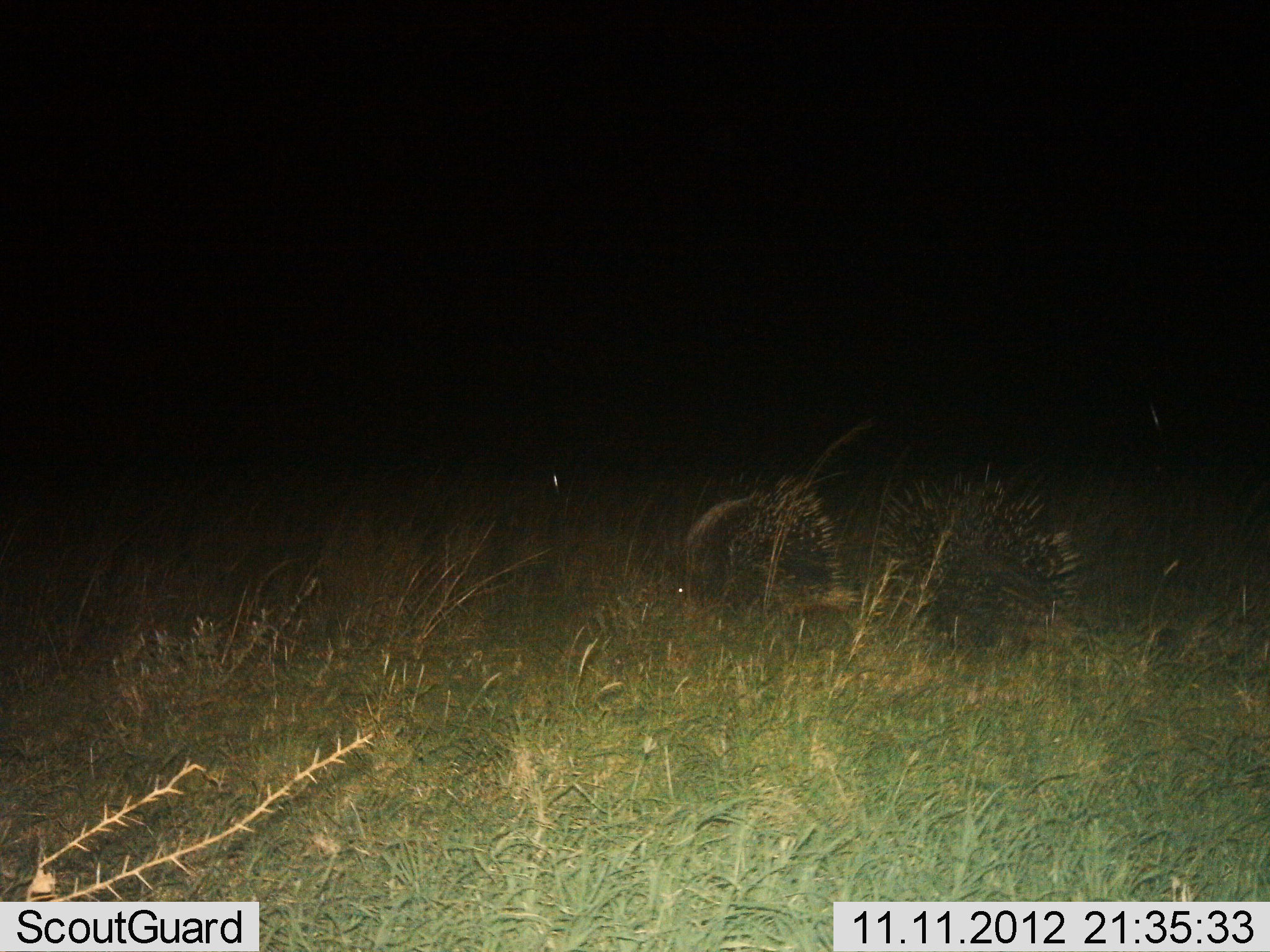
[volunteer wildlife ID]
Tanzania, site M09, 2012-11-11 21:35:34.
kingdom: Animalia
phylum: Chordata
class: Mammalia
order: Rodentia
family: Hystricidae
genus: Hystrix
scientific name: Hystrix cristata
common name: crested porcupine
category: porcupine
Porcupine (crested porcupine) (Hystrix cristata), count 2. Behavior (volunteer vote fractions): standing 30%, resting 0%, moving 60%, interacting 10%. Young present (vote fraction): 0%. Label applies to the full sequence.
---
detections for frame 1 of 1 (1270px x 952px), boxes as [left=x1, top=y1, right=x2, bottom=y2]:
animal: [left=864, top=471, right=1081, bottom=659]; [left=683, top=472, right=859, bottom=614]